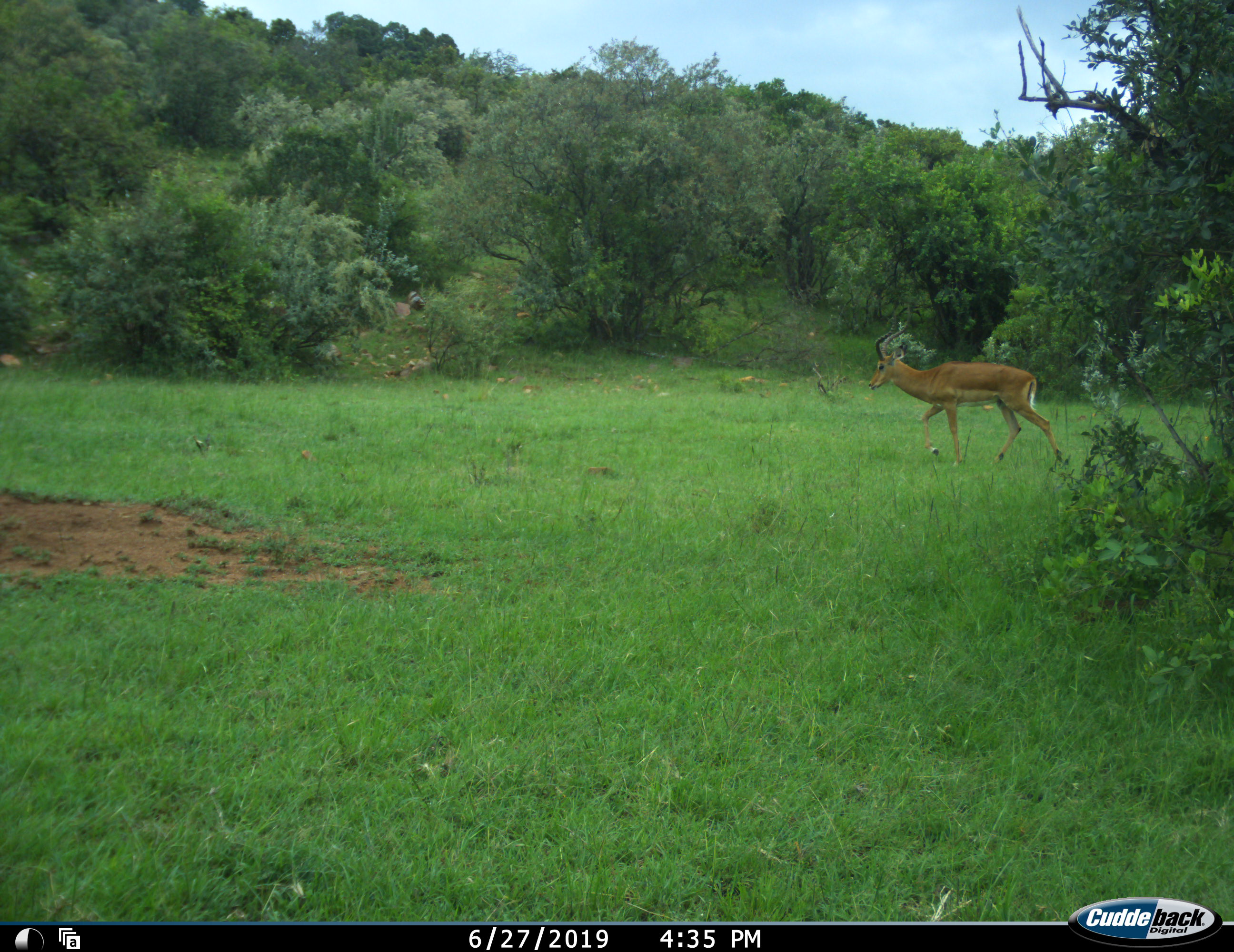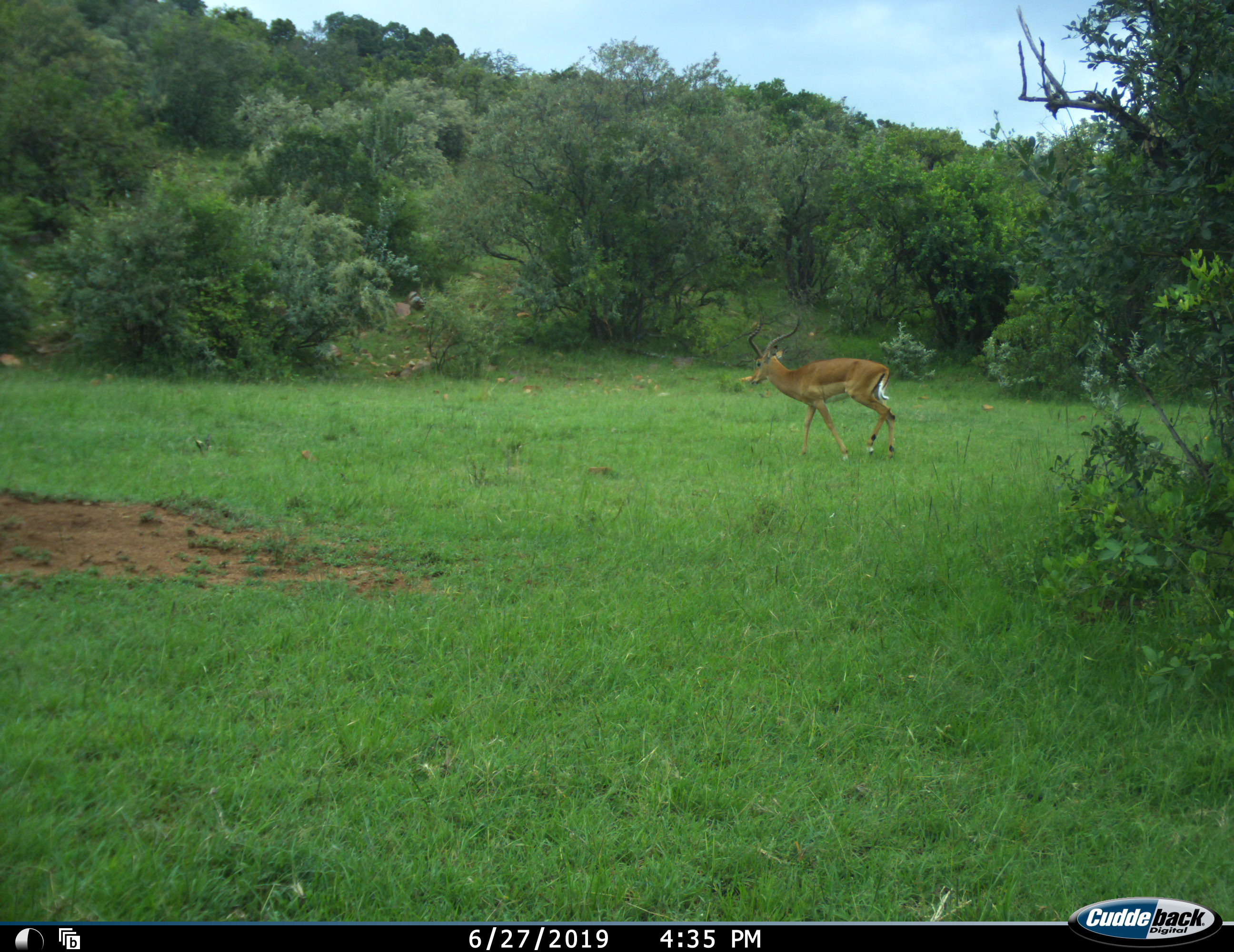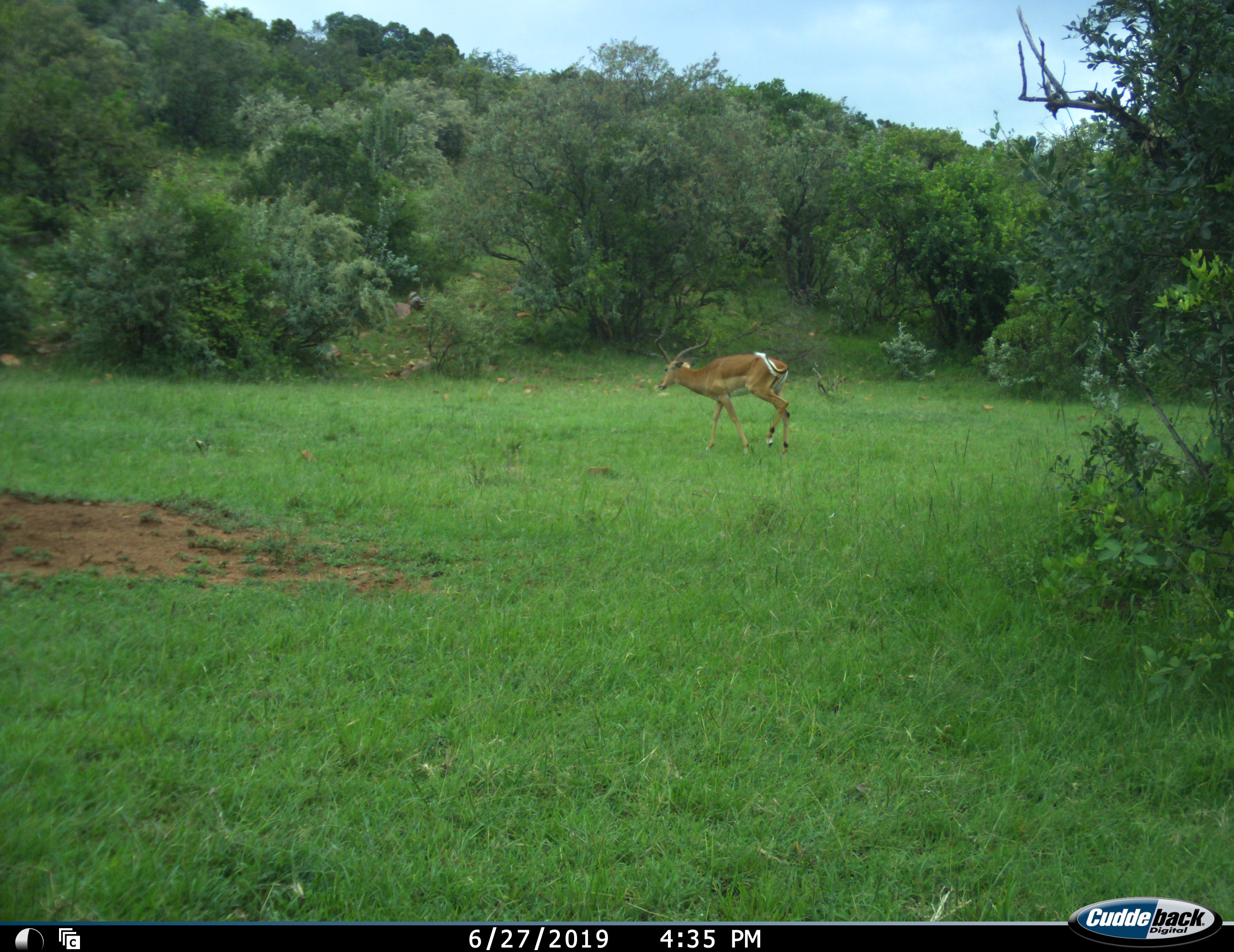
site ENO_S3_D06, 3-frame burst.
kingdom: Animalia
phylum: Chordata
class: Mammalia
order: Artiodactyla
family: Bovidae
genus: Aepyceros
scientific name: Aepyceros melampus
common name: impala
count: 1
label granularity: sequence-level